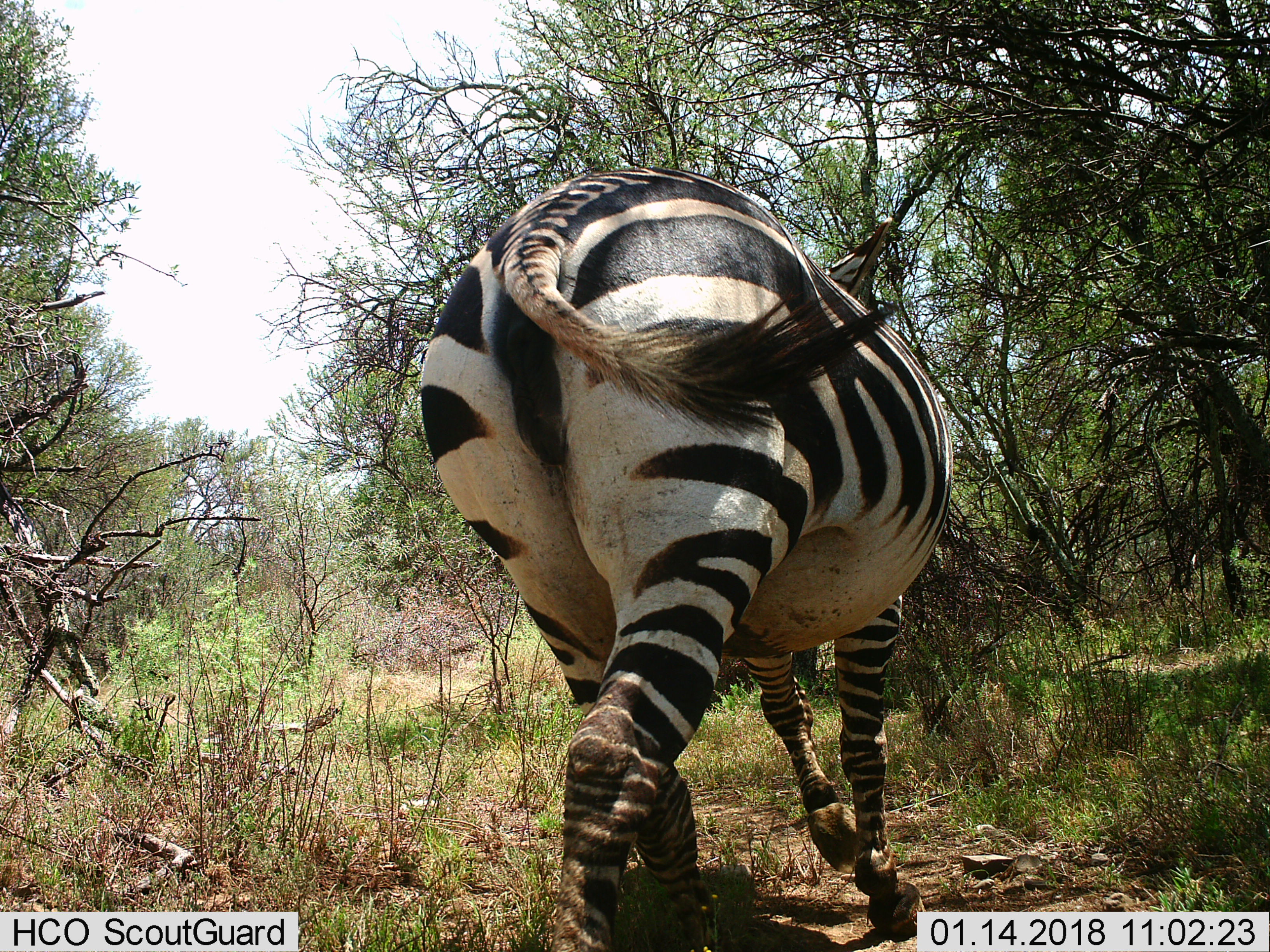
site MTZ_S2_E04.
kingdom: Animalia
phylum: Chordata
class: Mammalia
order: Perissodactyla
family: Equidae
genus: Equus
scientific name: Equus zebra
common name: mountain zebra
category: zebramountain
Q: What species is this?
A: Zebramountain (mountain zebra) (Equus zebra).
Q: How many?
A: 1.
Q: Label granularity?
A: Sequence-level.